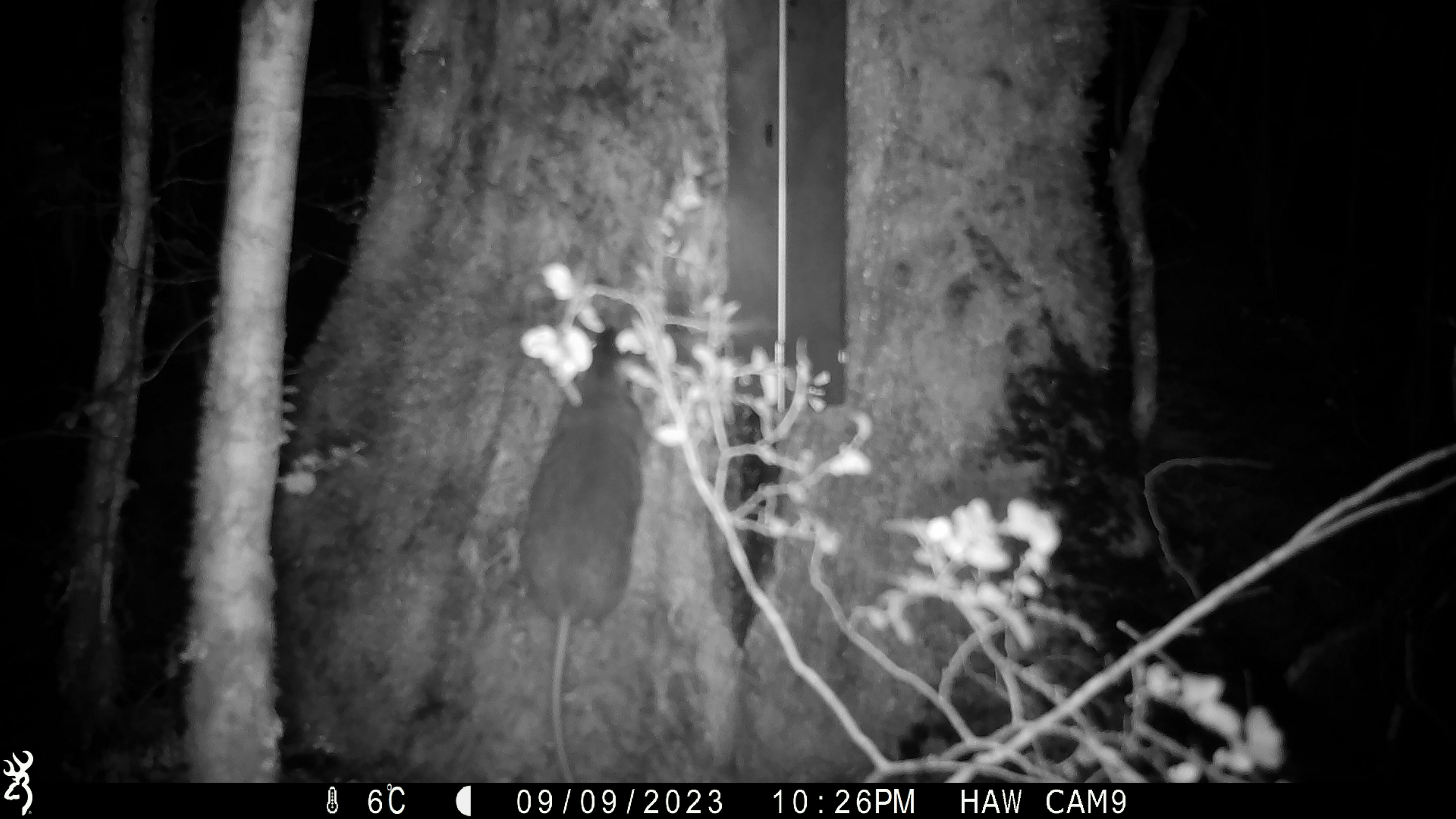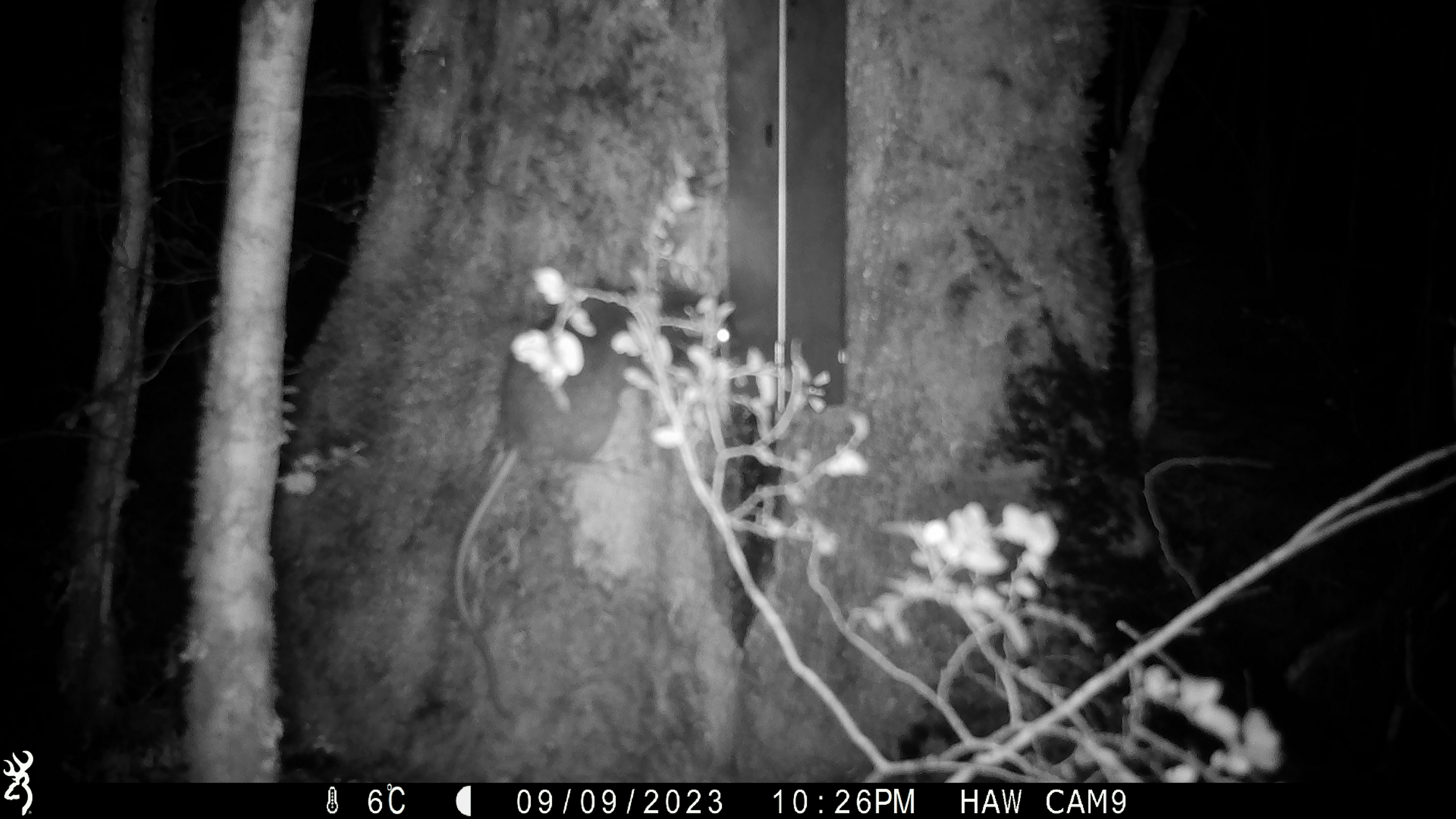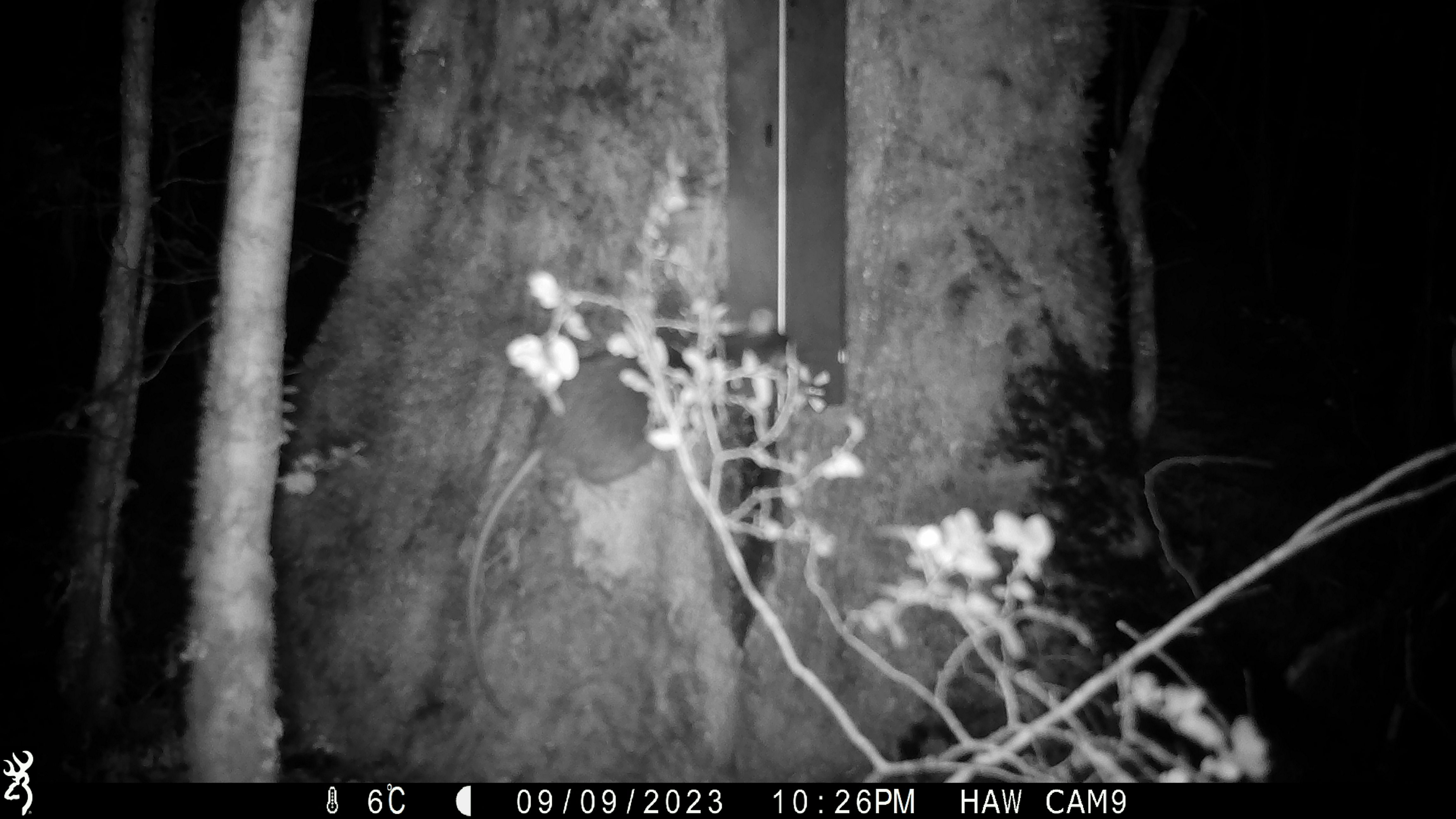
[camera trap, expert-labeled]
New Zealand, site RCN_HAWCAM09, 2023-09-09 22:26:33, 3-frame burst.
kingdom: Animalia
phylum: Chordata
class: Mammalia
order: Rodentia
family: Muridae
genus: Rattus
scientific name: Rattus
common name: rat